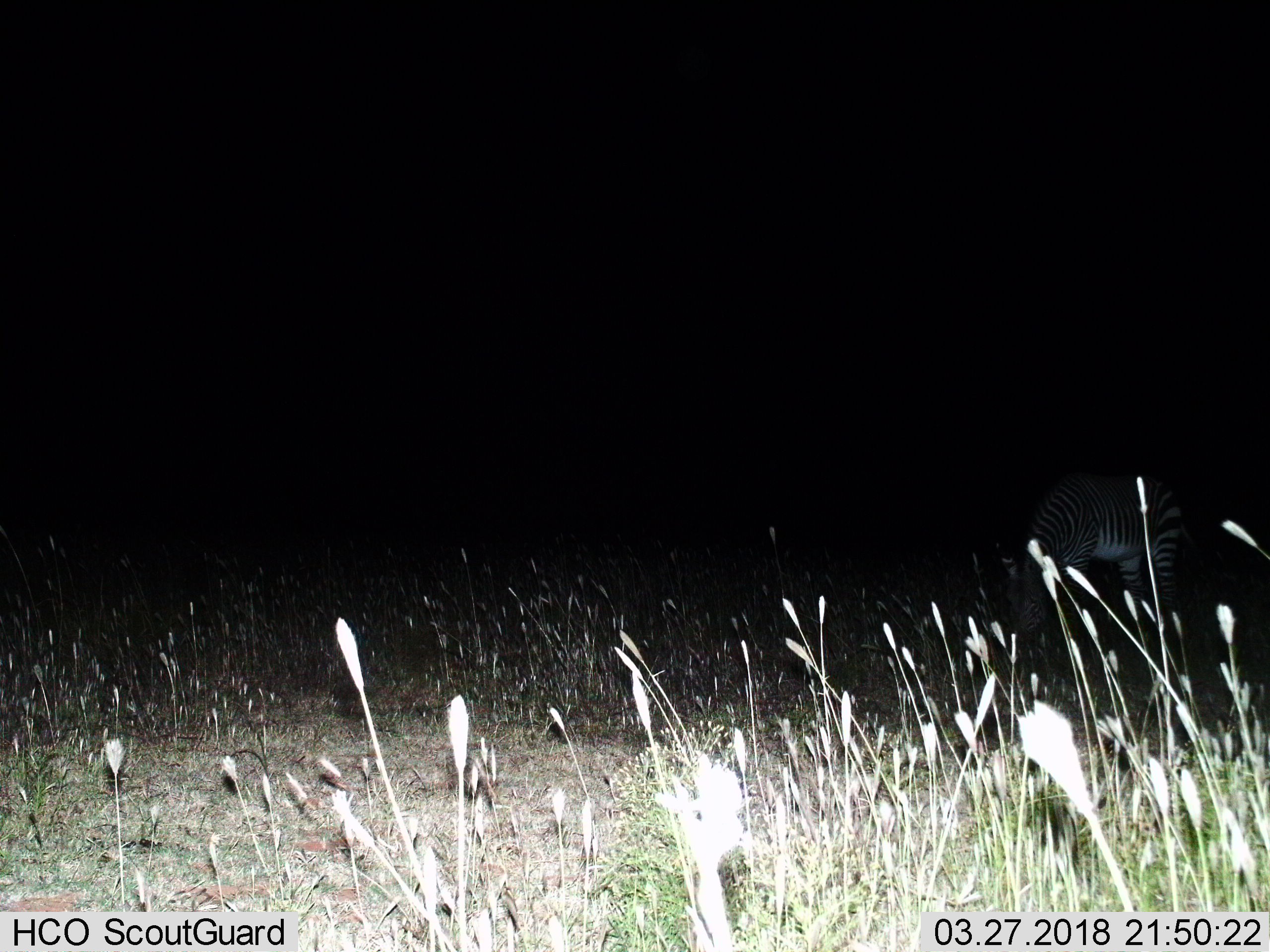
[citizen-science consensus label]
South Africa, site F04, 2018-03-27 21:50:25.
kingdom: Animalia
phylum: Chordata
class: Mammalia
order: Perissodactyla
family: Equidae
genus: Equus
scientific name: Equus zebra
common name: mountain zebra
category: zebramountain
Zebramountain (mountain zebra) (Equus zebra), count 1. Behavior (volunteer vote fractions): standing 25%, resting 0%, moving 12%, interacting 0%. Young present (vote fraction): 0%. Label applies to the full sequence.